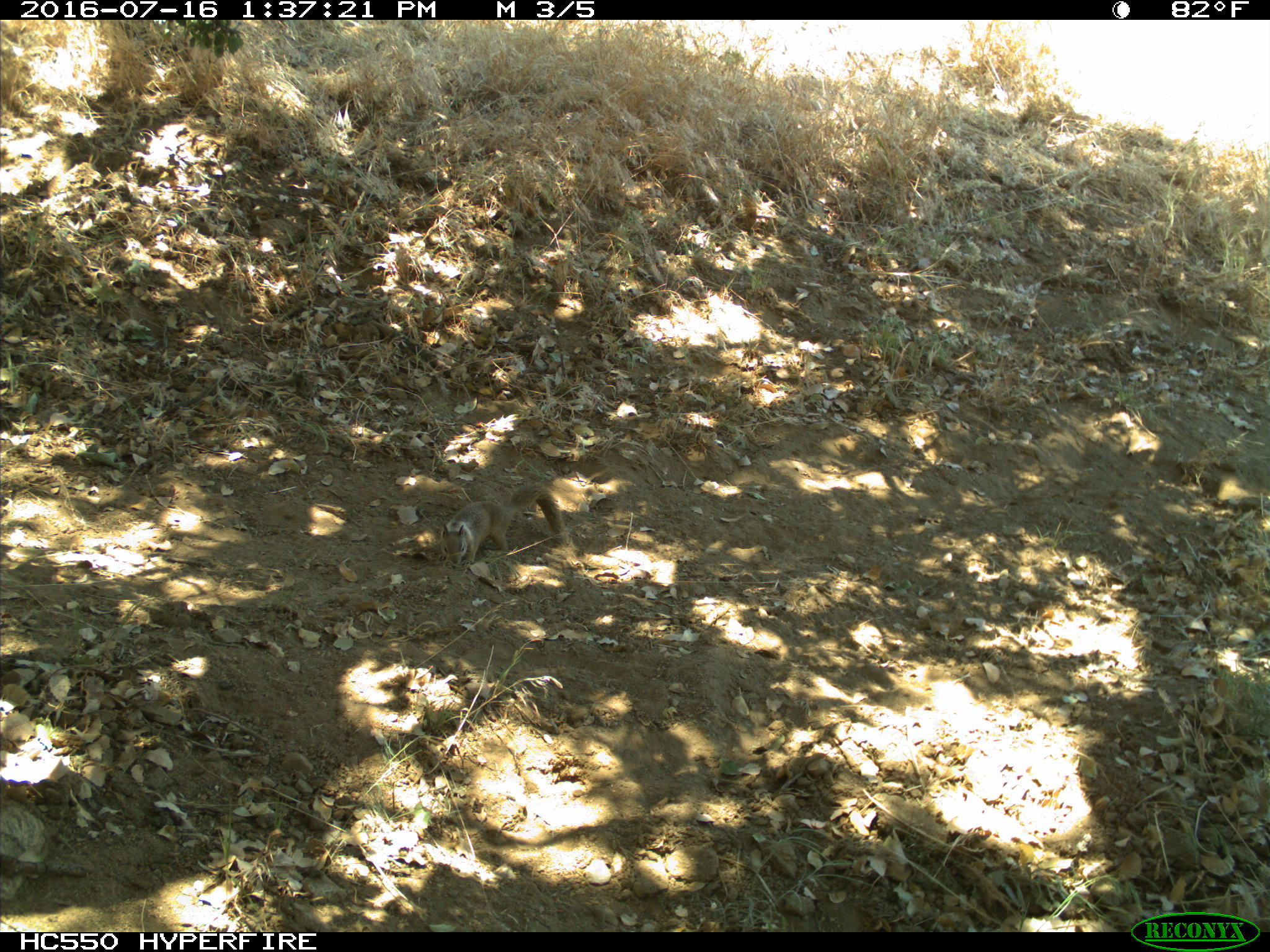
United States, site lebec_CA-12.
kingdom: Animalia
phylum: Chordata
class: Mammalia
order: Rodentia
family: Sciuridae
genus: Otospermophilus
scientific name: Otospermophilus beecheyi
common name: california ground squirrel